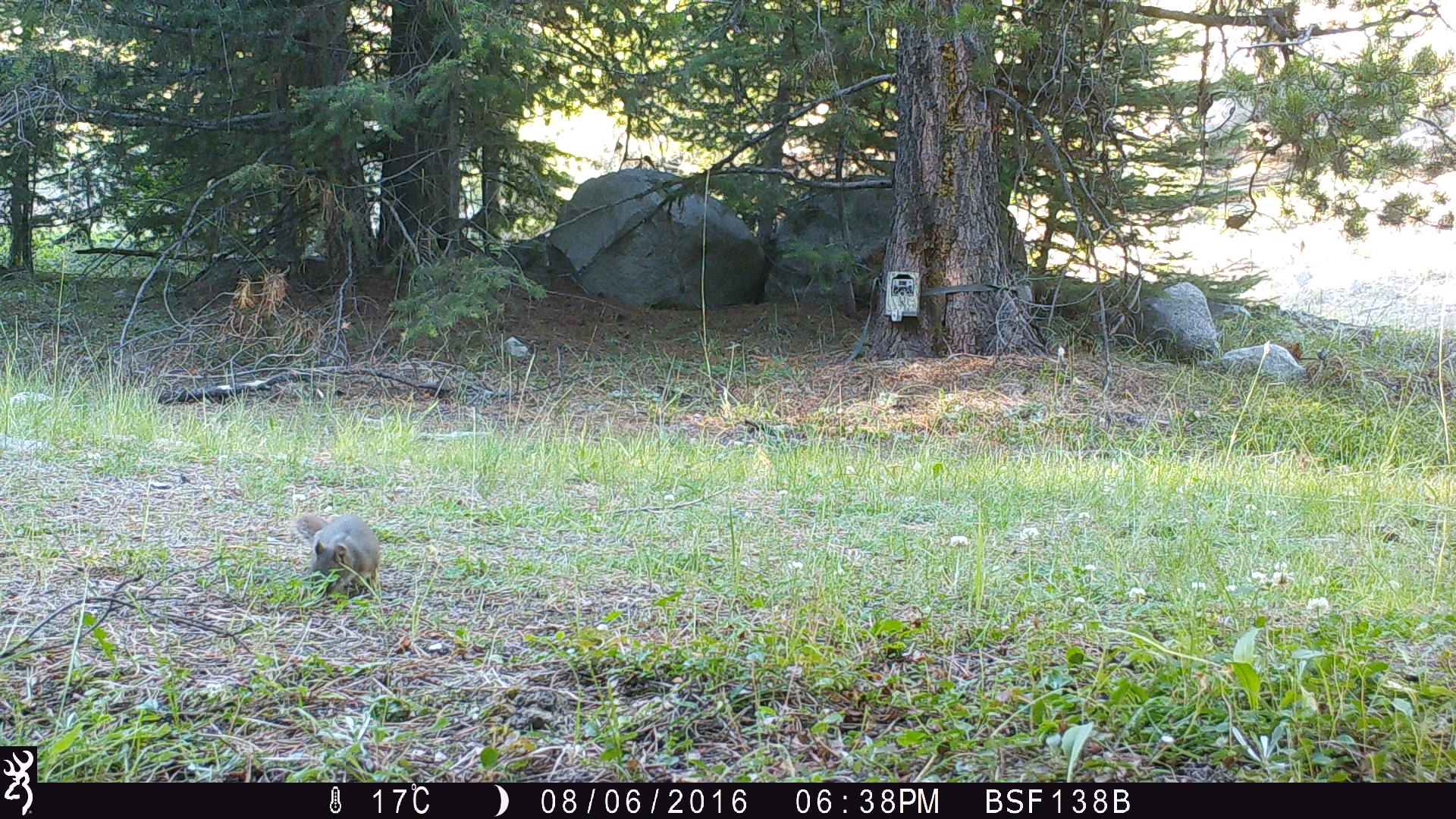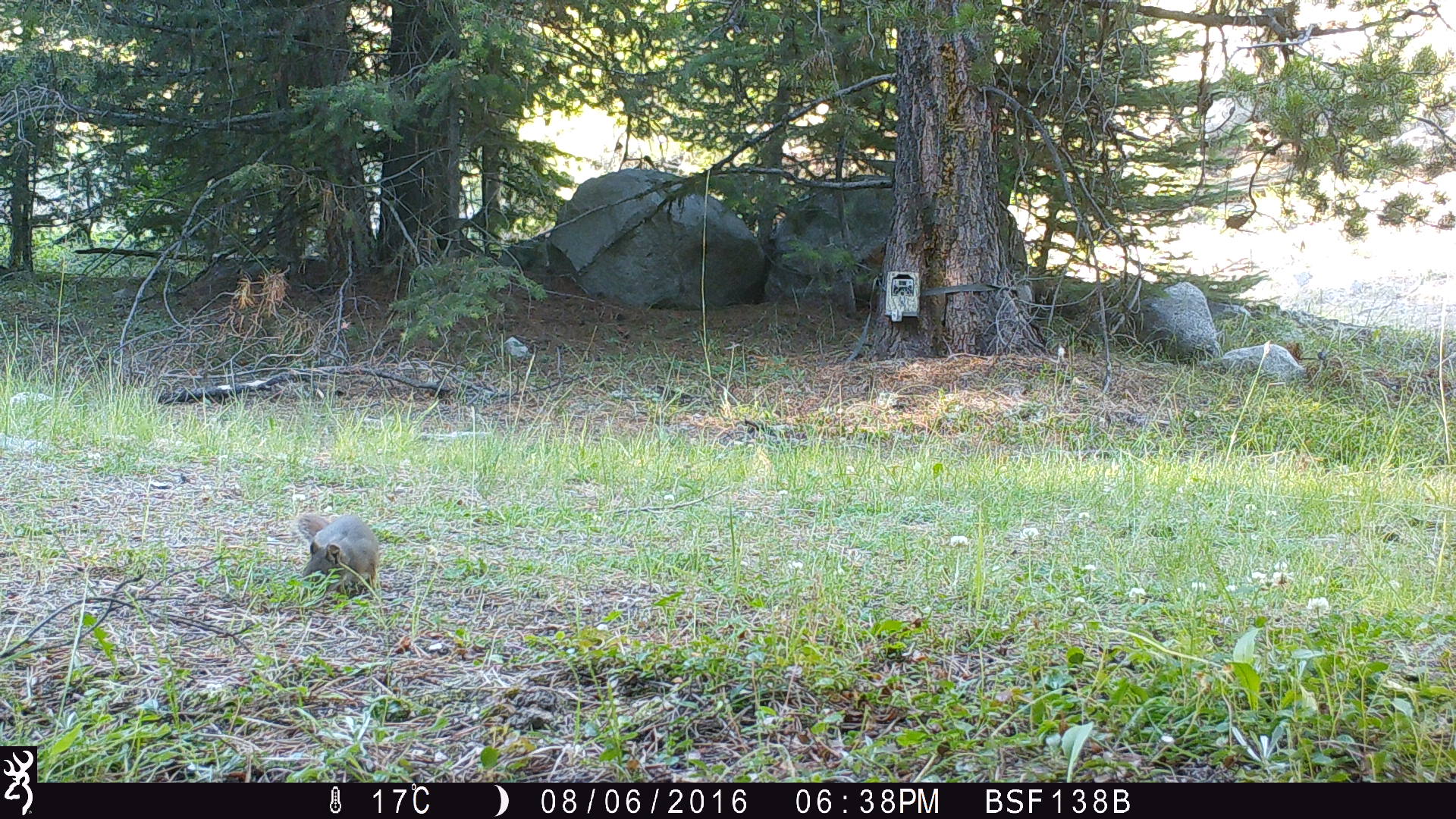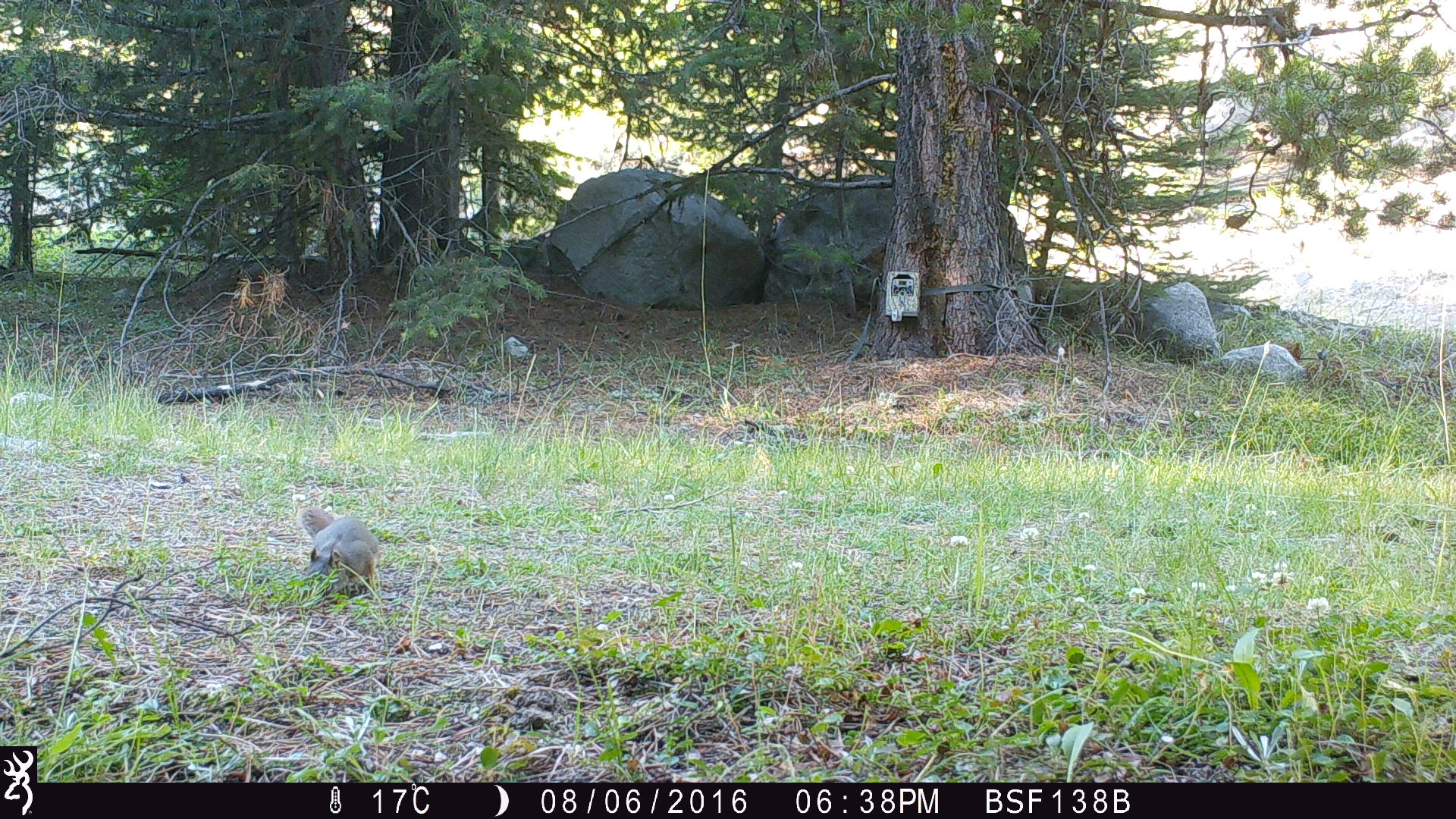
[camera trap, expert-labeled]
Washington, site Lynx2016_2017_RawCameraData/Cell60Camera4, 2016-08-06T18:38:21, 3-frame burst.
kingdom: Animalia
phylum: Chordata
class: Mammalia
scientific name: Mammalia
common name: small mammal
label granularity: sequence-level